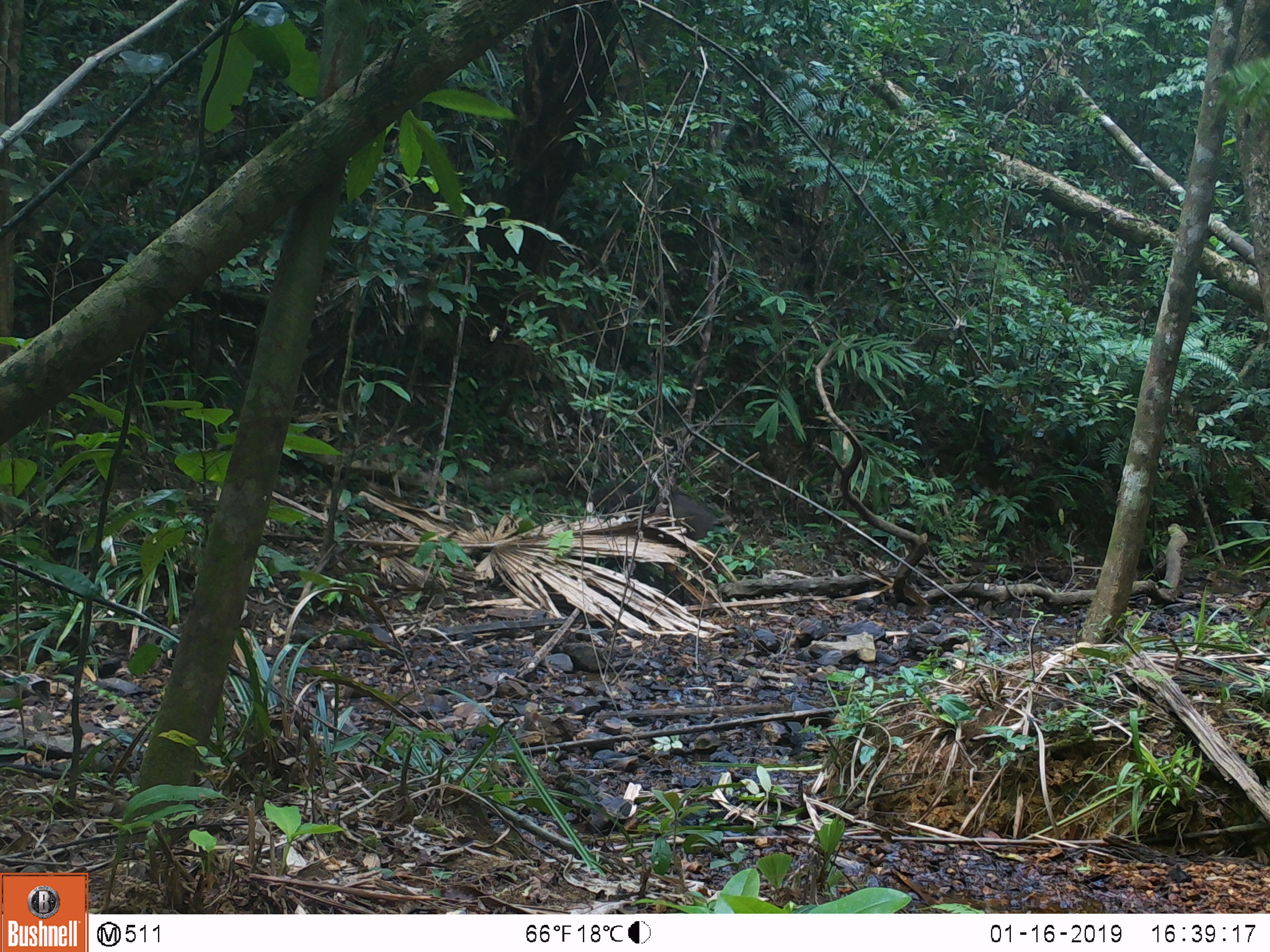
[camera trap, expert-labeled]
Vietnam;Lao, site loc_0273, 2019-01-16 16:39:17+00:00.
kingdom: Animalia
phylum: Chordata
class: Mammalia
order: Artiodactyla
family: Suidae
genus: Sus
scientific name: Sus scrofa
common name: eurasian wild pig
Eurasian wild pig (Sus scrofa). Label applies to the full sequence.